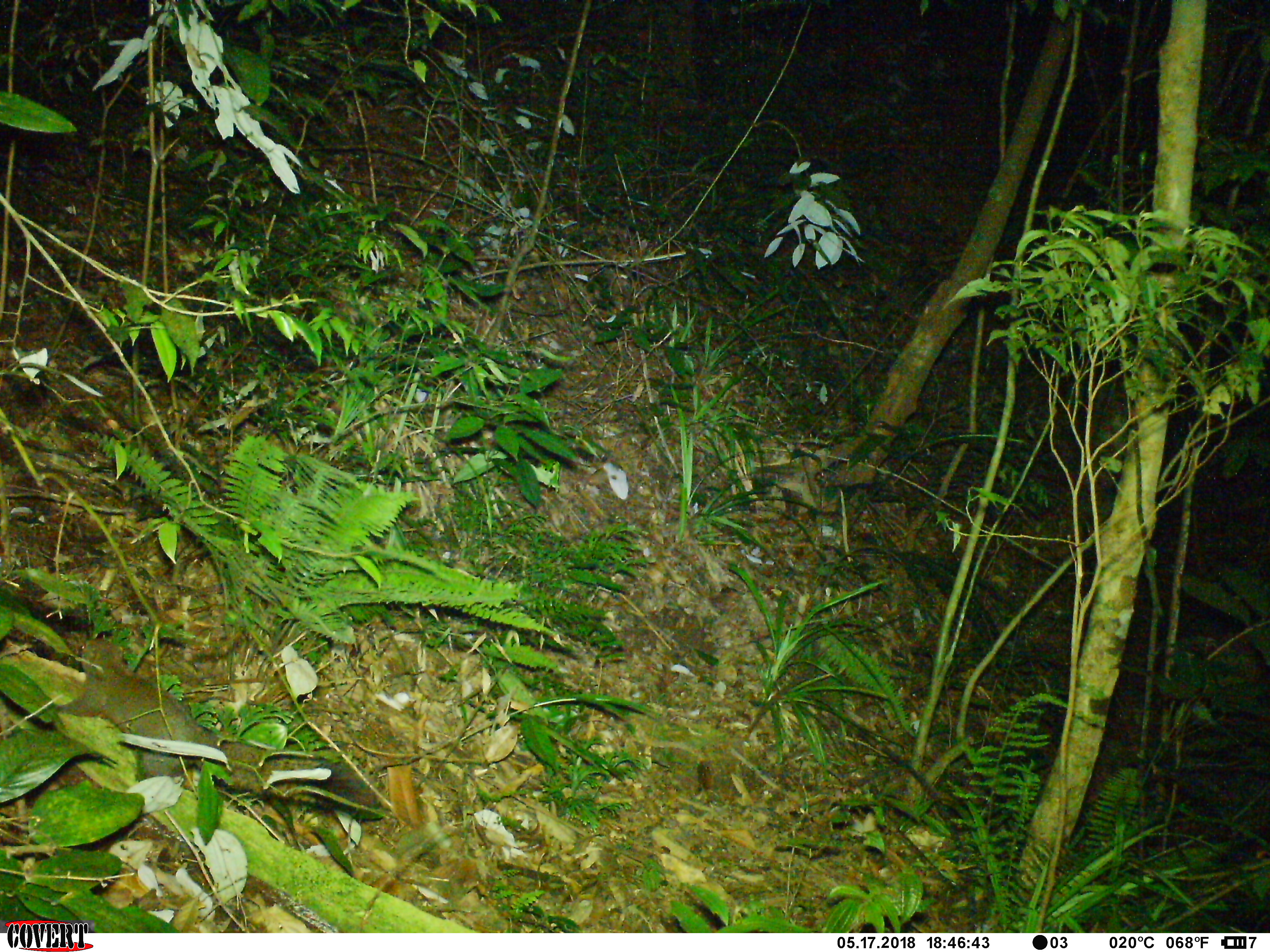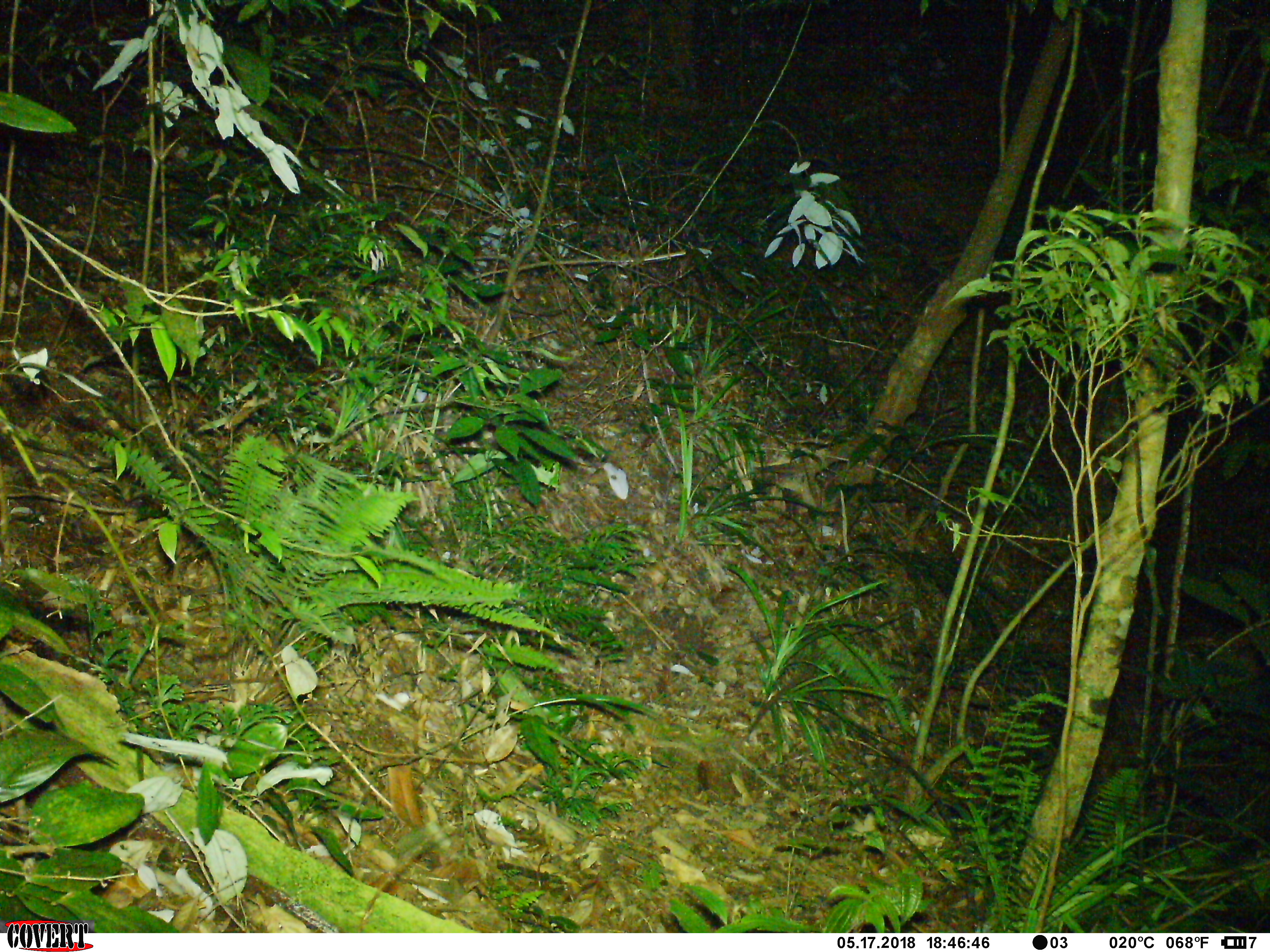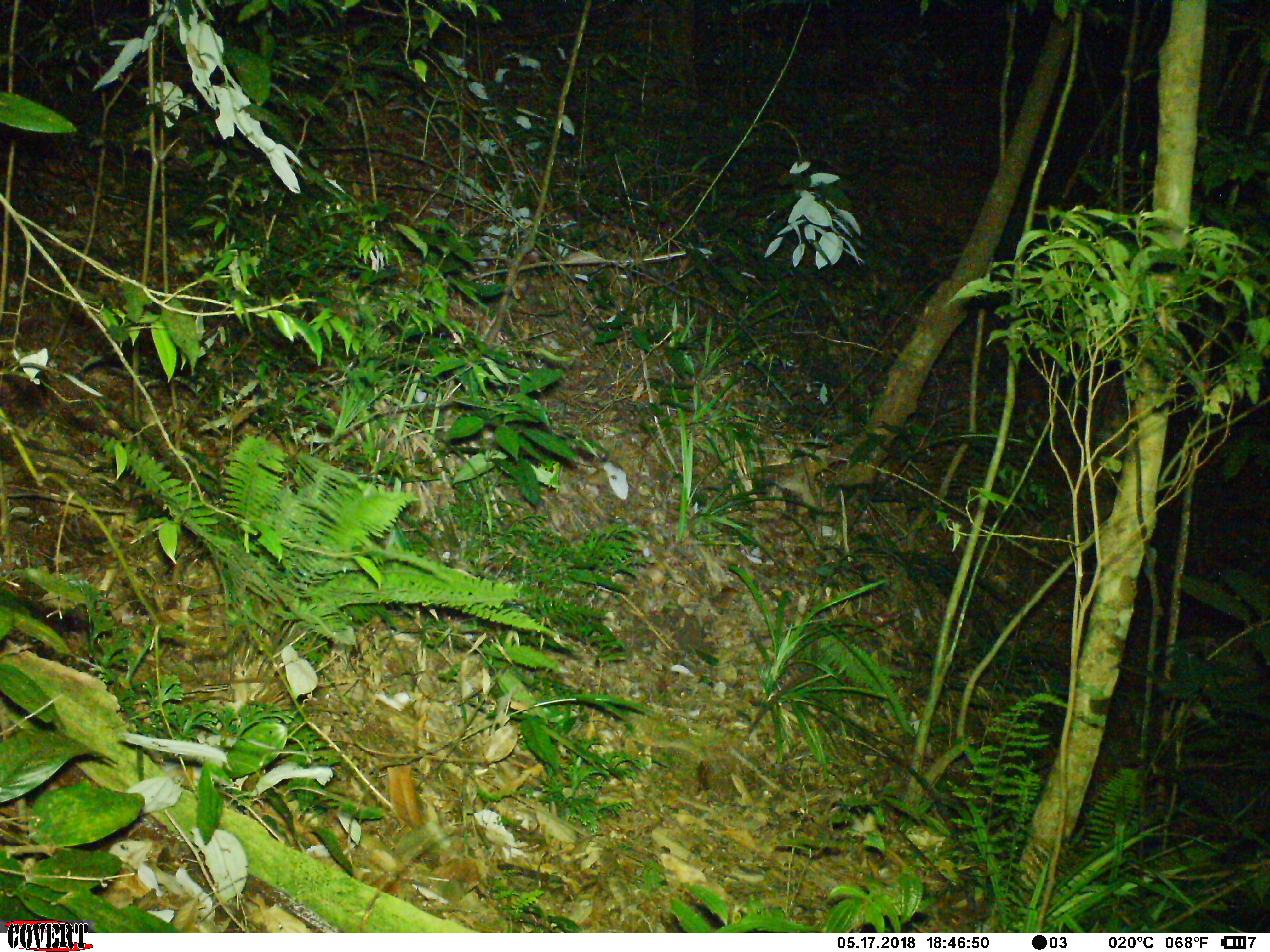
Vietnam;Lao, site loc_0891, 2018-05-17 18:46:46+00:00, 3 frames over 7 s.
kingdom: Animalia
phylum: Chordata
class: Mammalia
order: Rodentia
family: Sciuridae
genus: Sciurus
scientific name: Sciurus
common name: squirrel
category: unidentified squirrel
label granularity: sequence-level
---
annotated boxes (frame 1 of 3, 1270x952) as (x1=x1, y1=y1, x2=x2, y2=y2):
unidentified squirrel: (x1=25, y1=642, x2=381, y2=814)